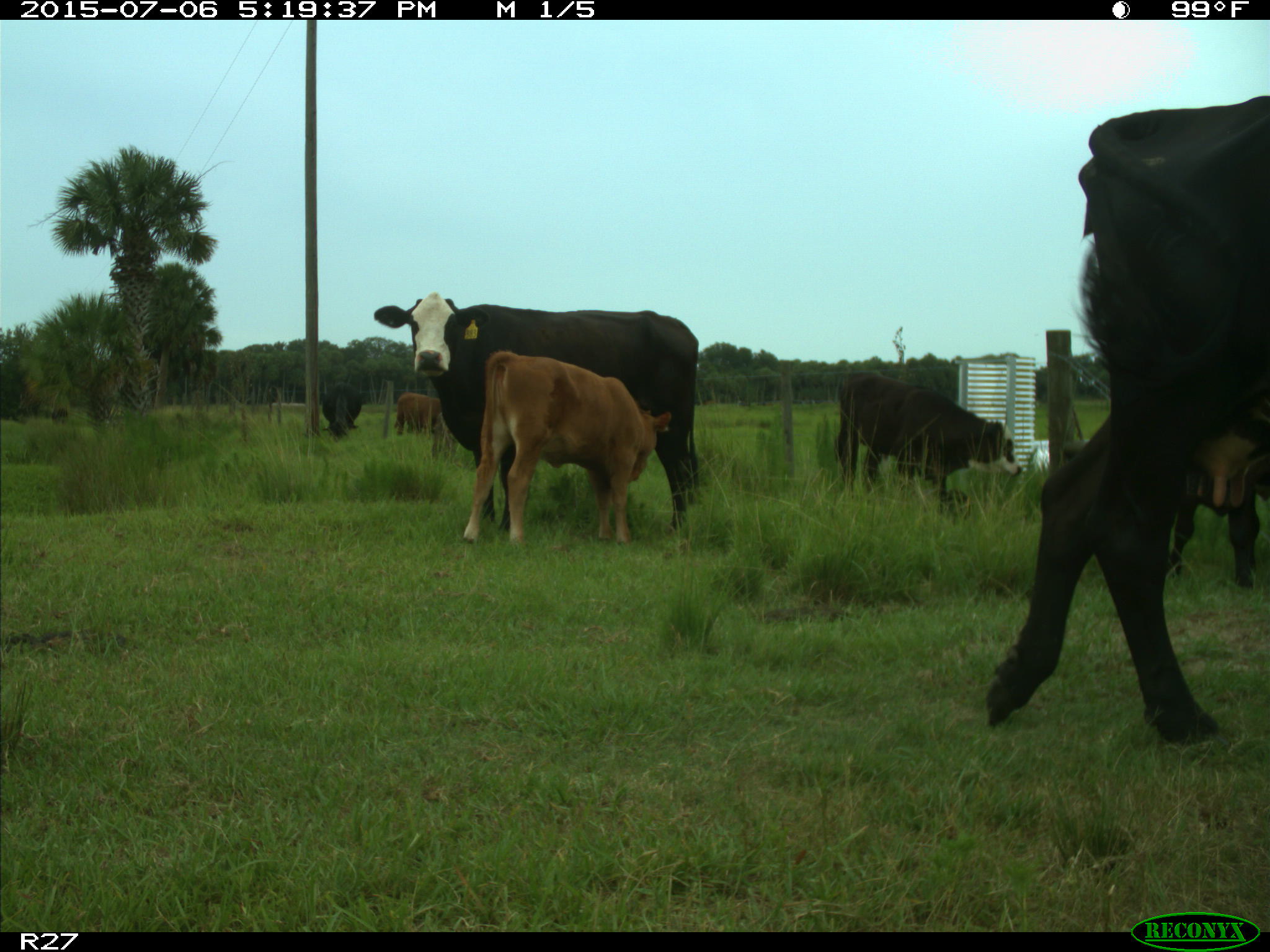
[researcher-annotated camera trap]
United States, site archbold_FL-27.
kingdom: Animalia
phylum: Chordata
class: Mammalia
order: Artiodactyla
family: Bovidae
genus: Bos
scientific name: Bos taurus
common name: domestic cow